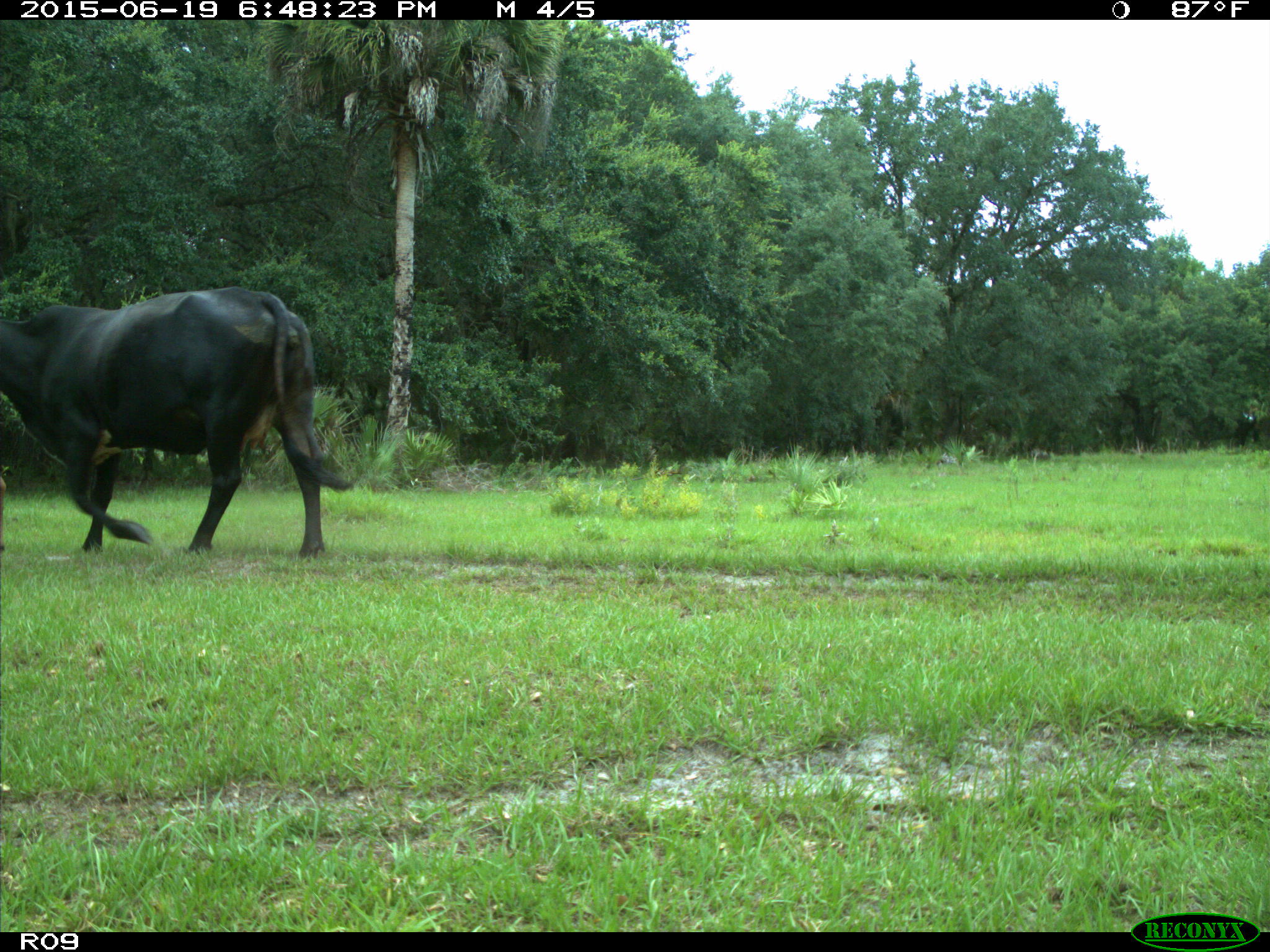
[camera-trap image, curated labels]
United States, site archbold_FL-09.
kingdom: Animalia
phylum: Chordata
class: Mammalia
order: Artiodactyla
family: Bovidae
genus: Bos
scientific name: Bos taurus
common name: domestic cow